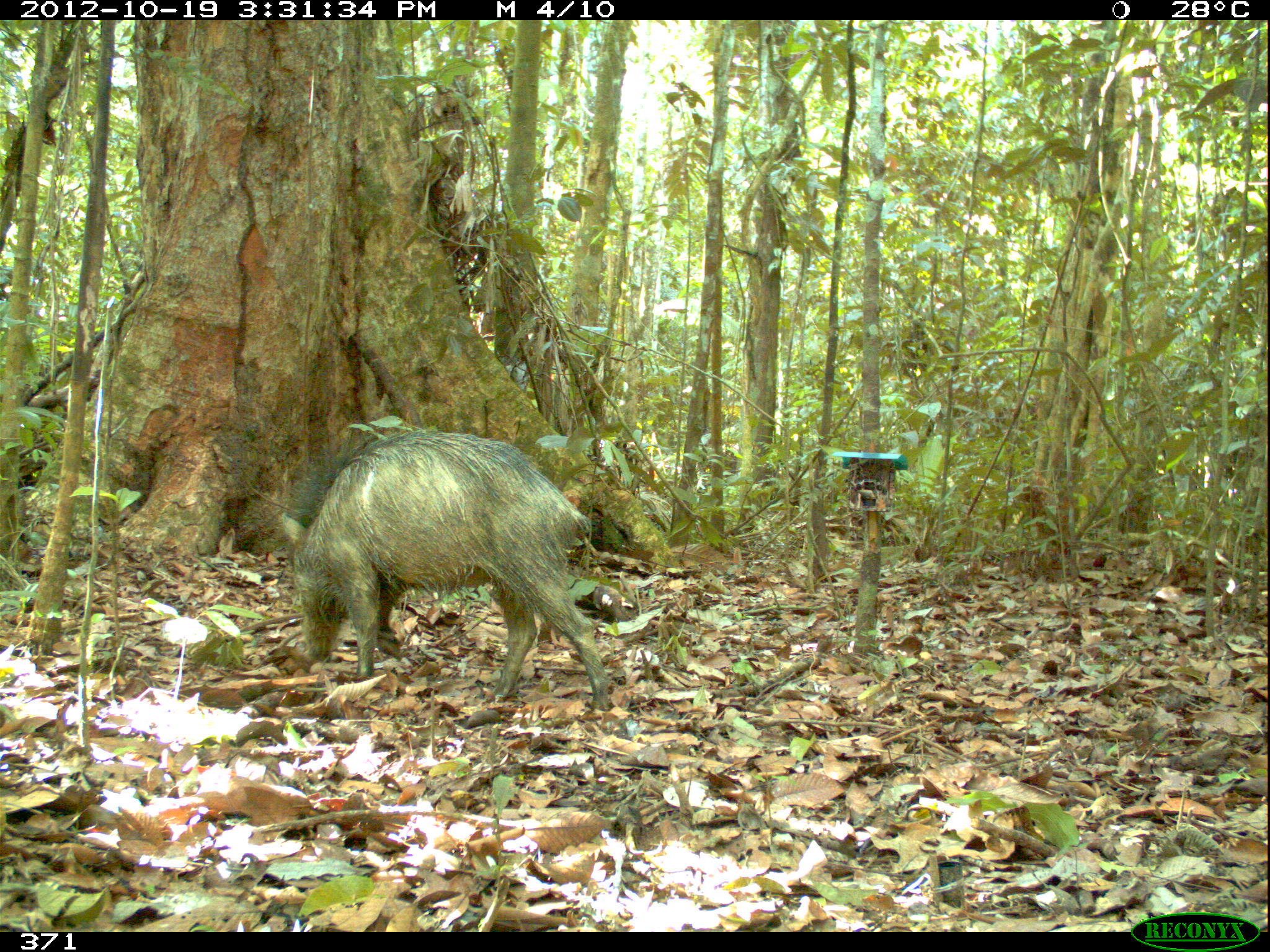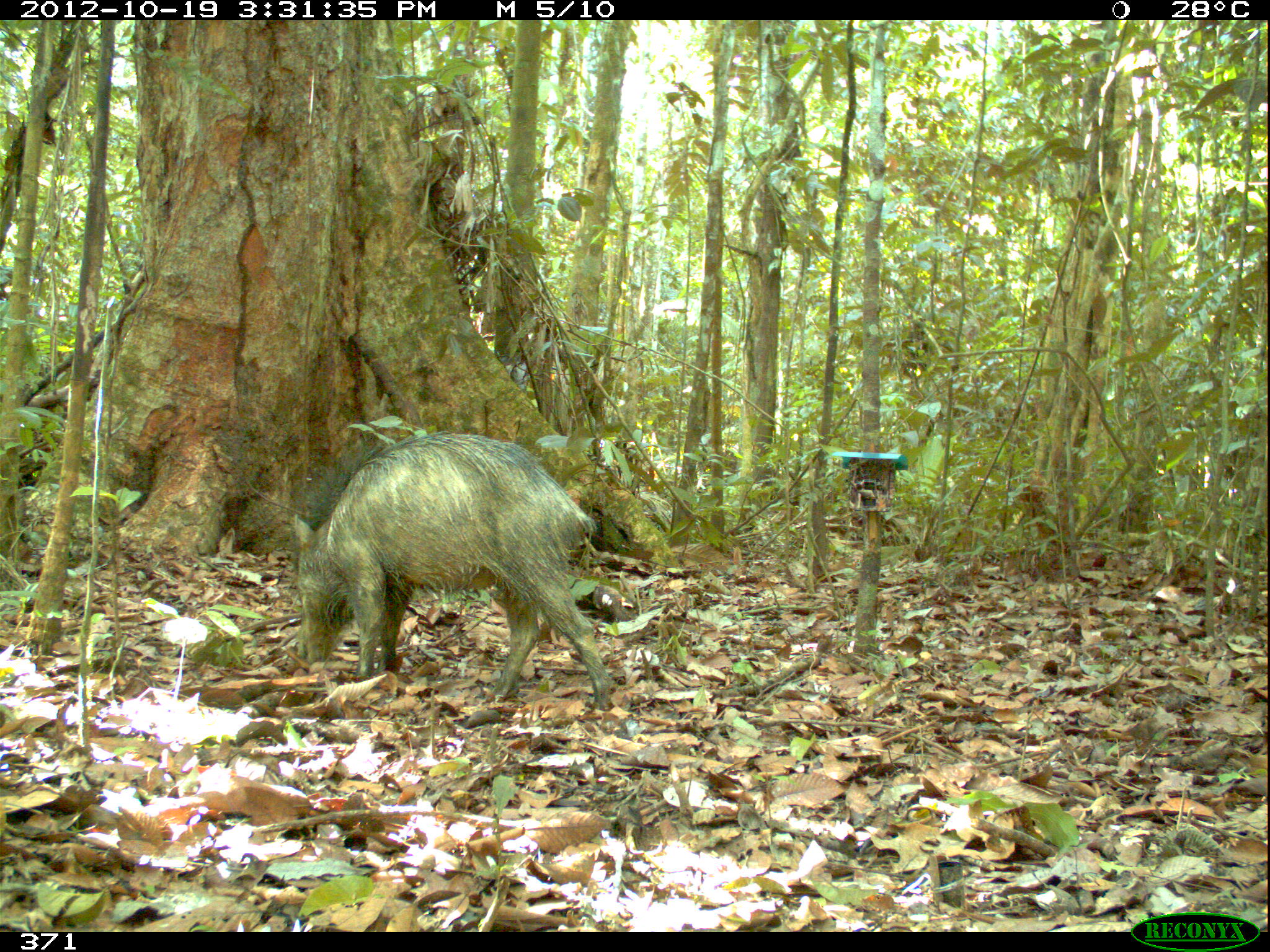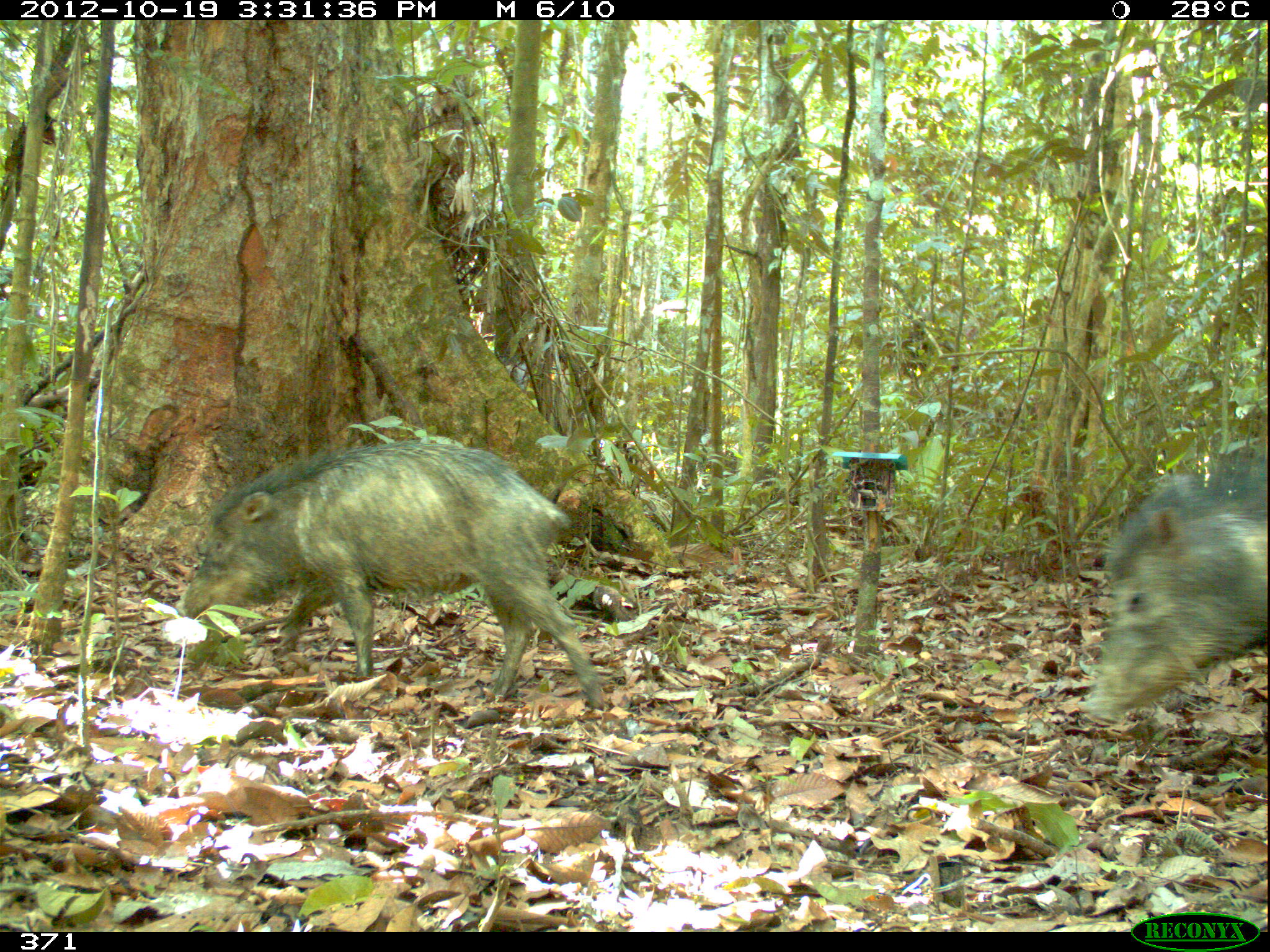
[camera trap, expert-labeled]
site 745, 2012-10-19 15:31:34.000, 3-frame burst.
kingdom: Animalia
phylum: Chordata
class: Mammalia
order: Artiodactyla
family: Tayassuidae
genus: Tayassu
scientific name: Tayassu pecari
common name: white-lipped peccary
Tayassu pecari (white-lipped peccary).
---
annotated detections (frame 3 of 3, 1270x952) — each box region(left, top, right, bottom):
tayassu pecari: region(172, 432, 607, 716); region(1075, 441, 1266, 732)